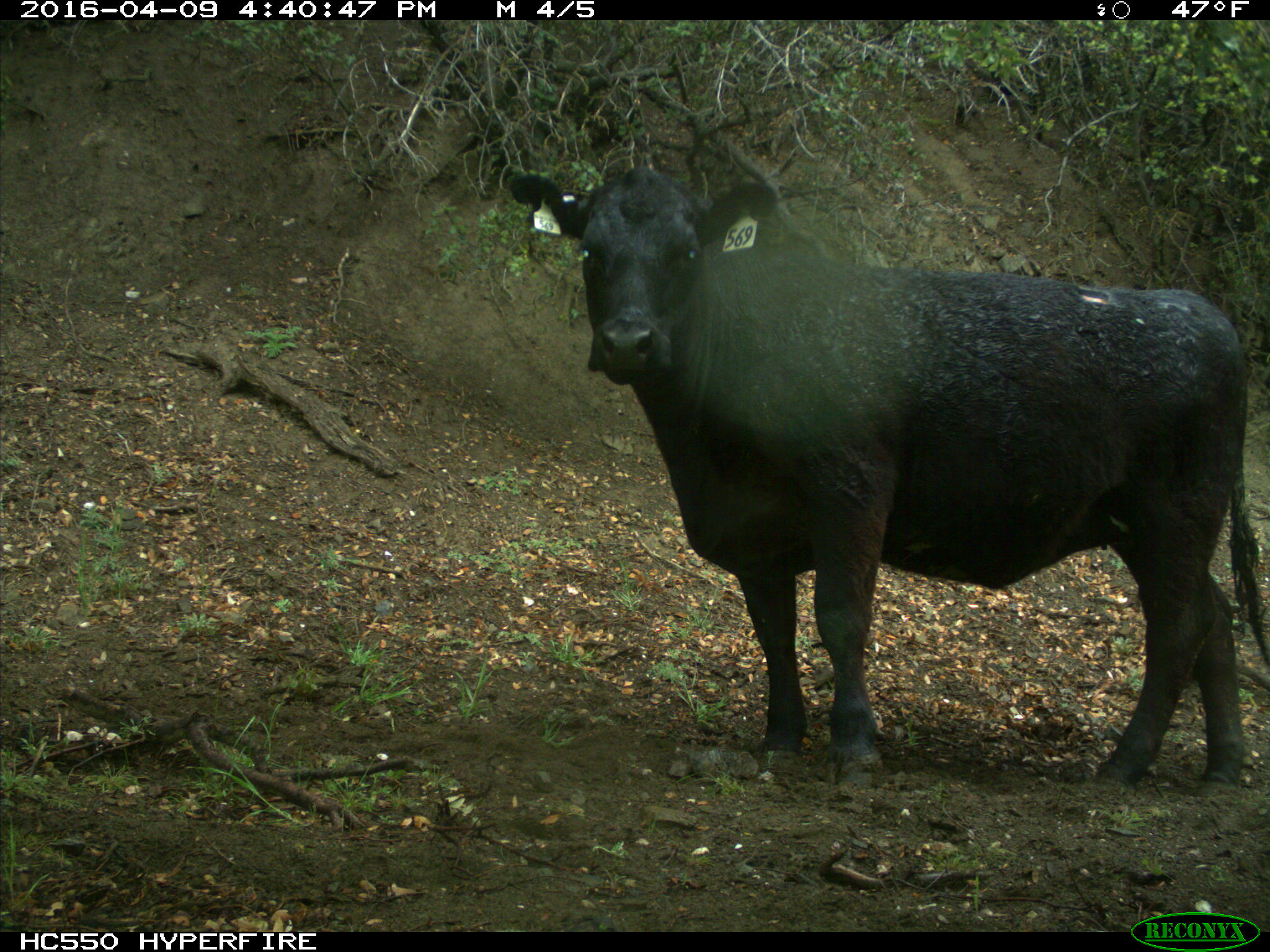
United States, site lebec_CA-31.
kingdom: Animalia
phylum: Chordata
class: Mammalia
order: Artiodactyla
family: Bovidae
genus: Bos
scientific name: Bos taurus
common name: domestic cow